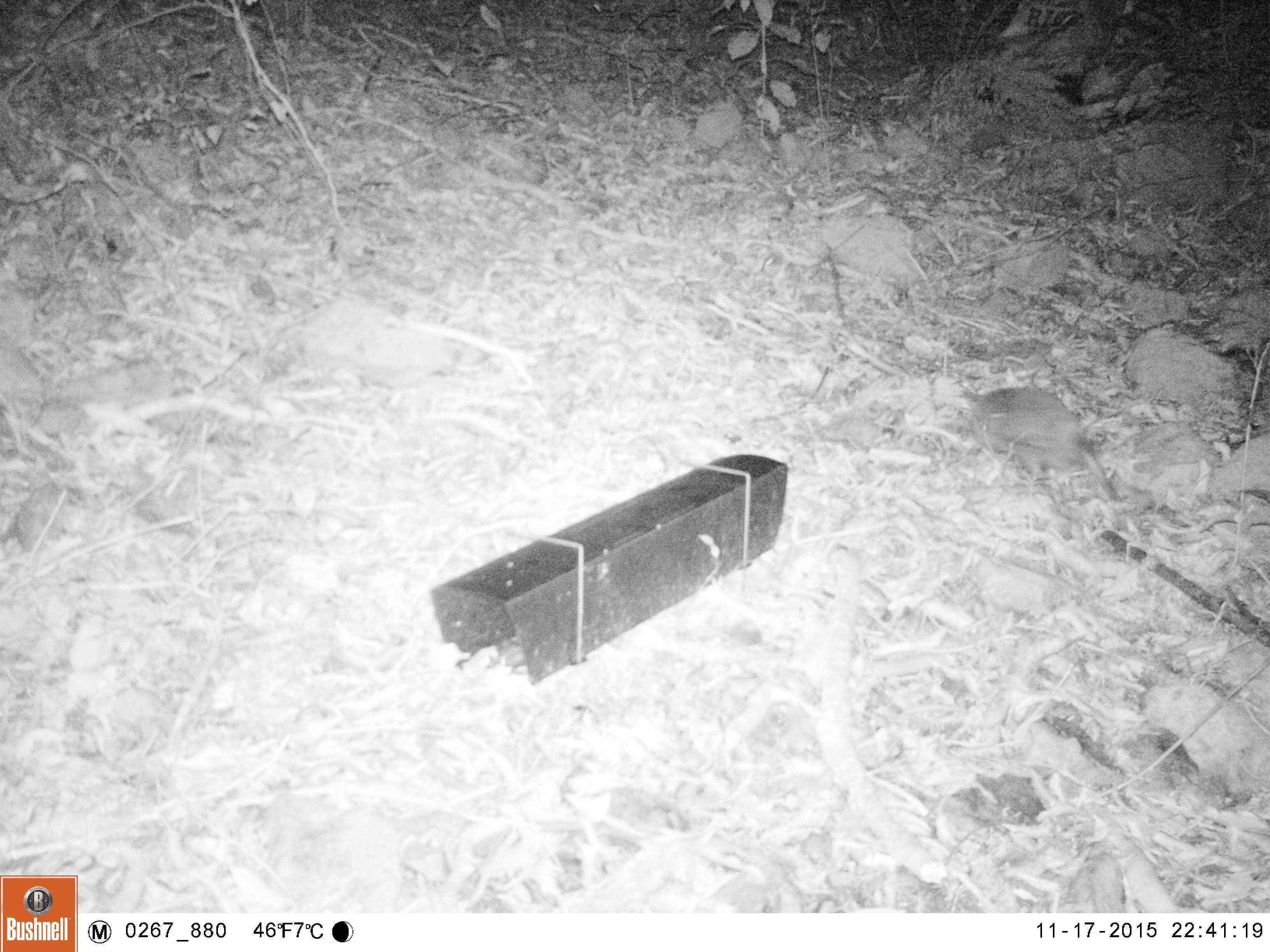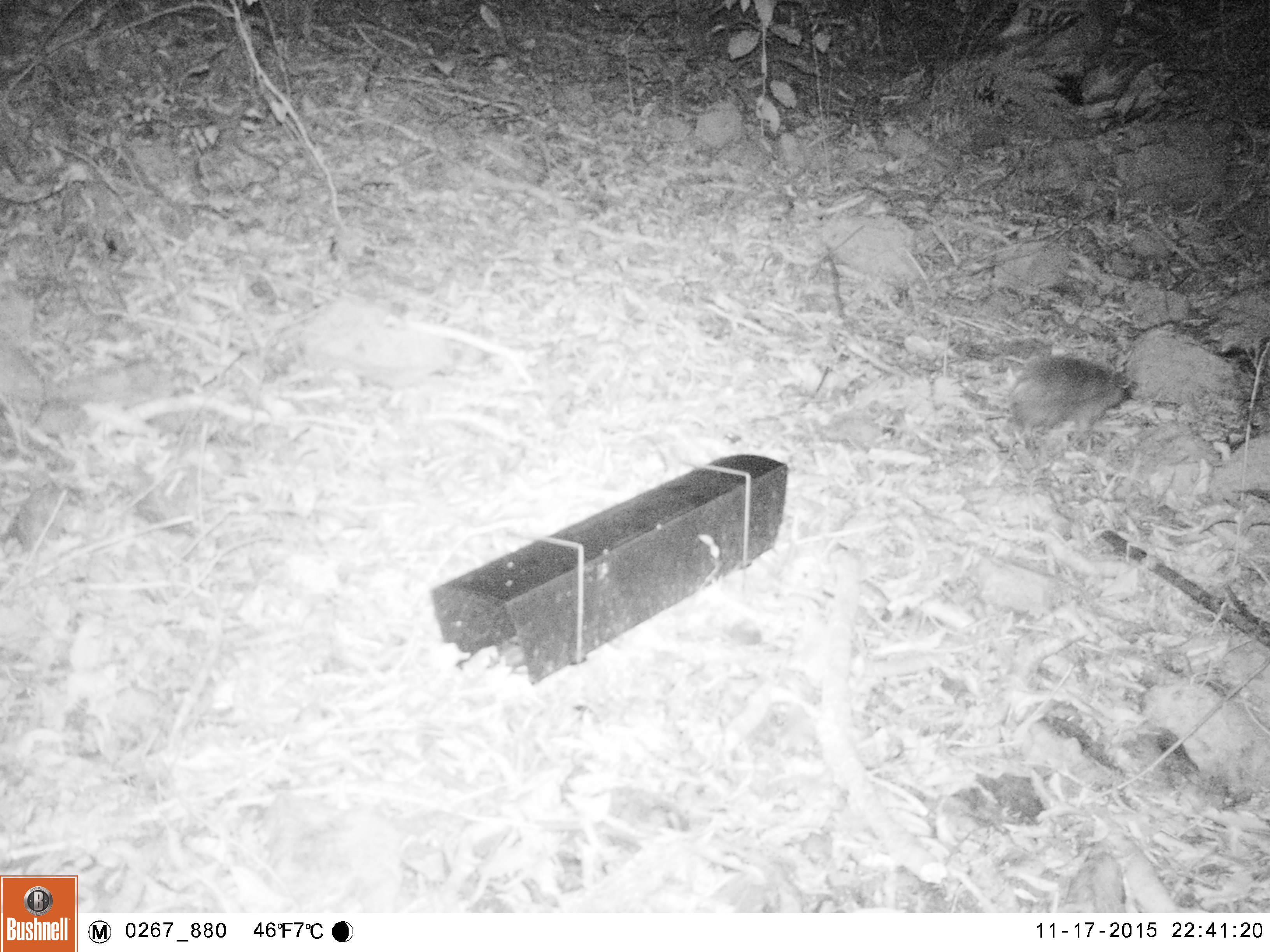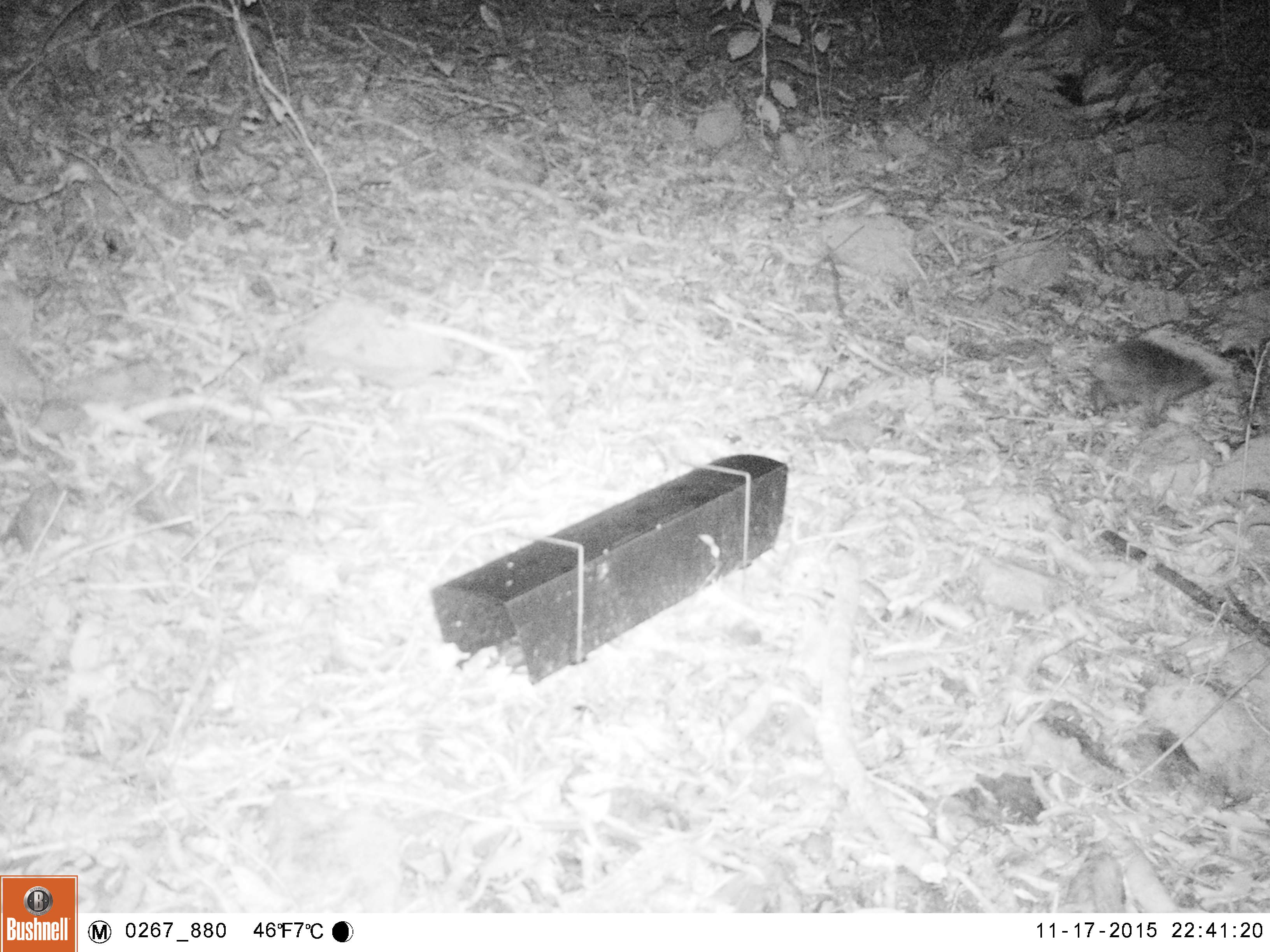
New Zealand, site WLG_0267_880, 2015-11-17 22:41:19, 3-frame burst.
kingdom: Animalia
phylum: Chordata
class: Mammalia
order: Eulipotyphla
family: Erinaceidae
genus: Erinaceus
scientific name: Erinaceus europaeus europaeus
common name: european hedgehog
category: hedgehog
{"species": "hedgehog (european hedgehog) (Erinaceus europaeus europaeus)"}